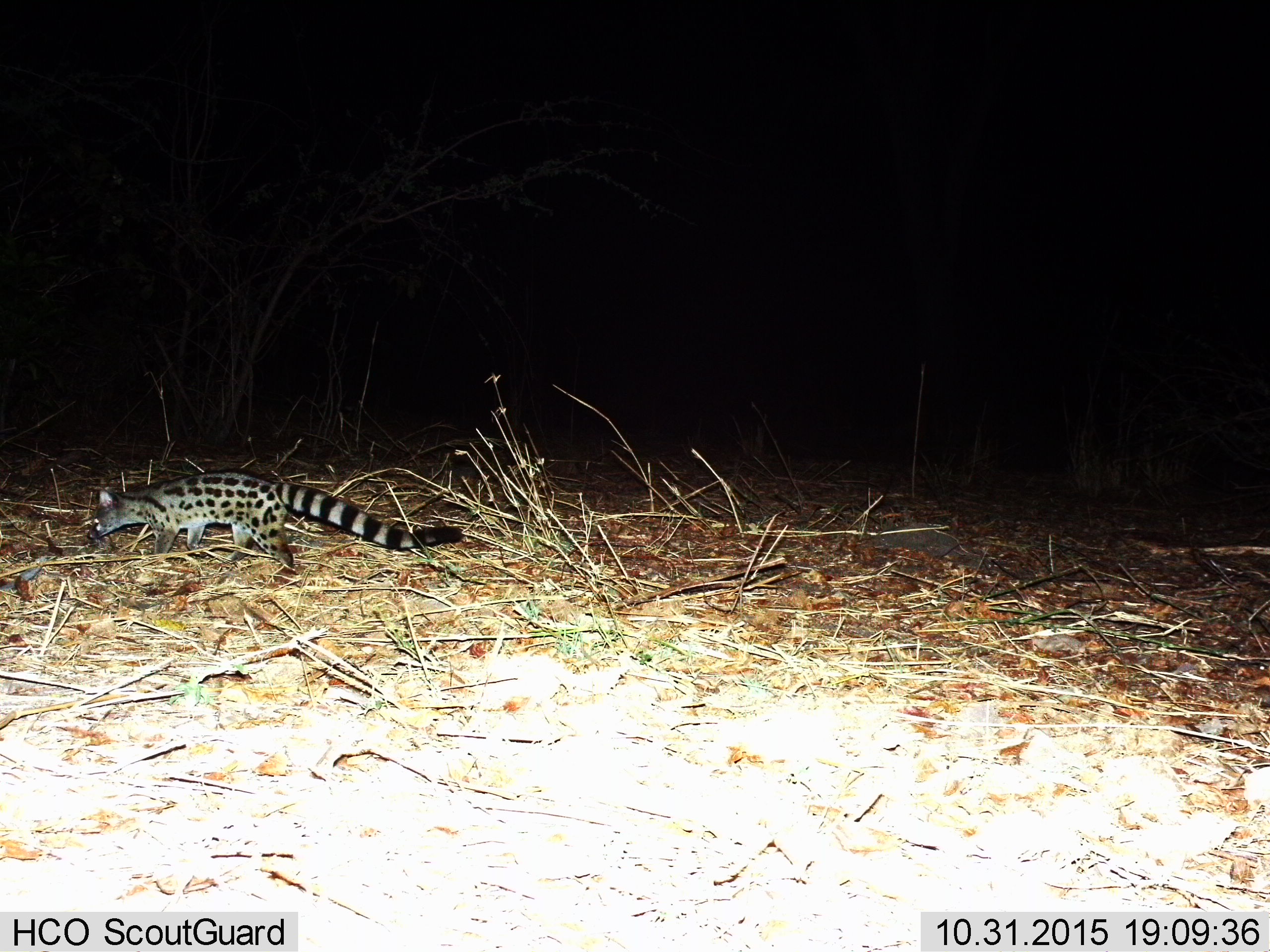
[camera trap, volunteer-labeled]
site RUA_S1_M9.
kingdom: Animalia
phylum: Chordata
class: Mammalia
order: Carnivora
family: Viverridae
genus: Genetta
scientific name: Genetta genetta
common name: small-spotted genet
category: genetcommonsmallspotted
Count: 1.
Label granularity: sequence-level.